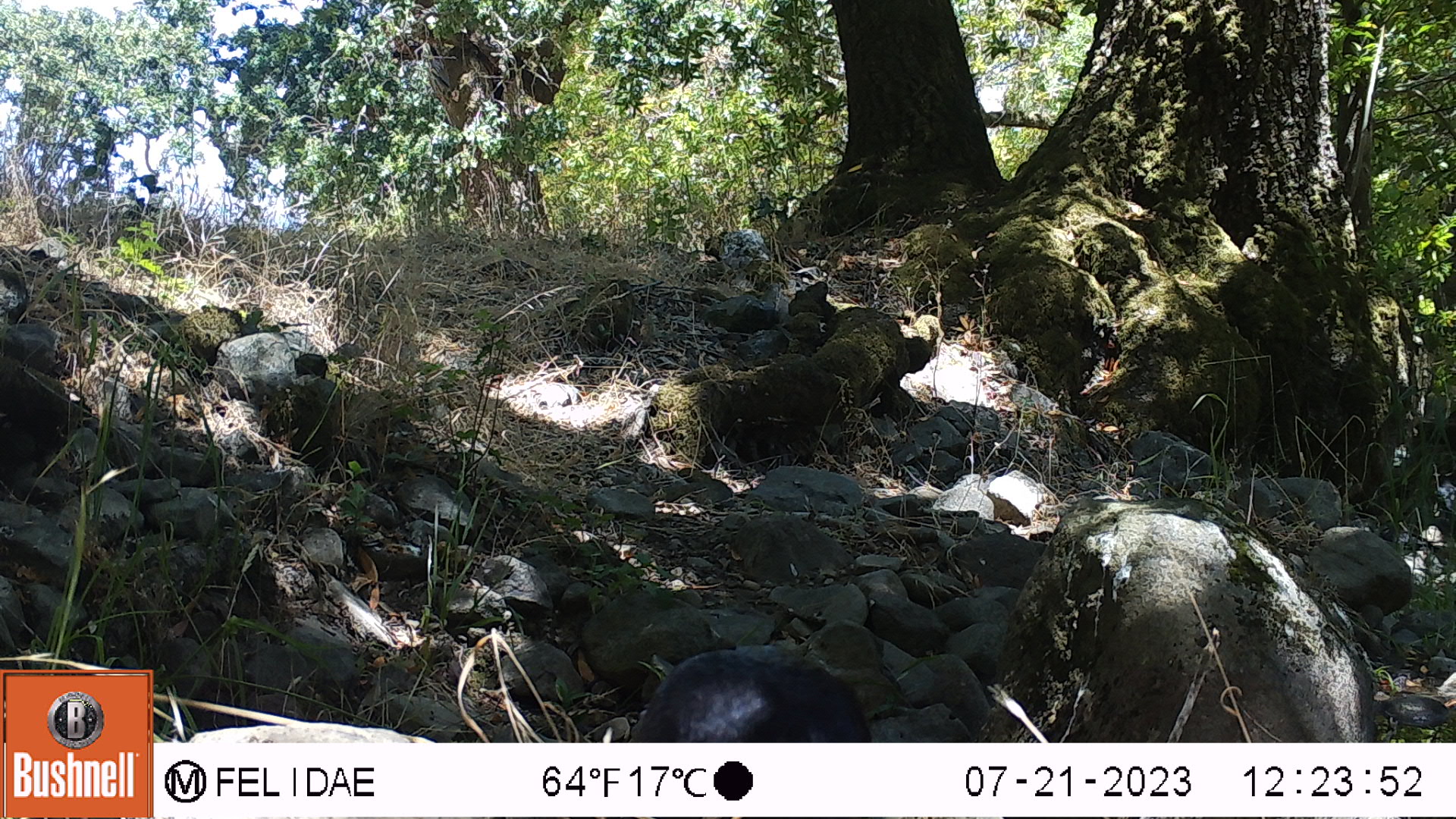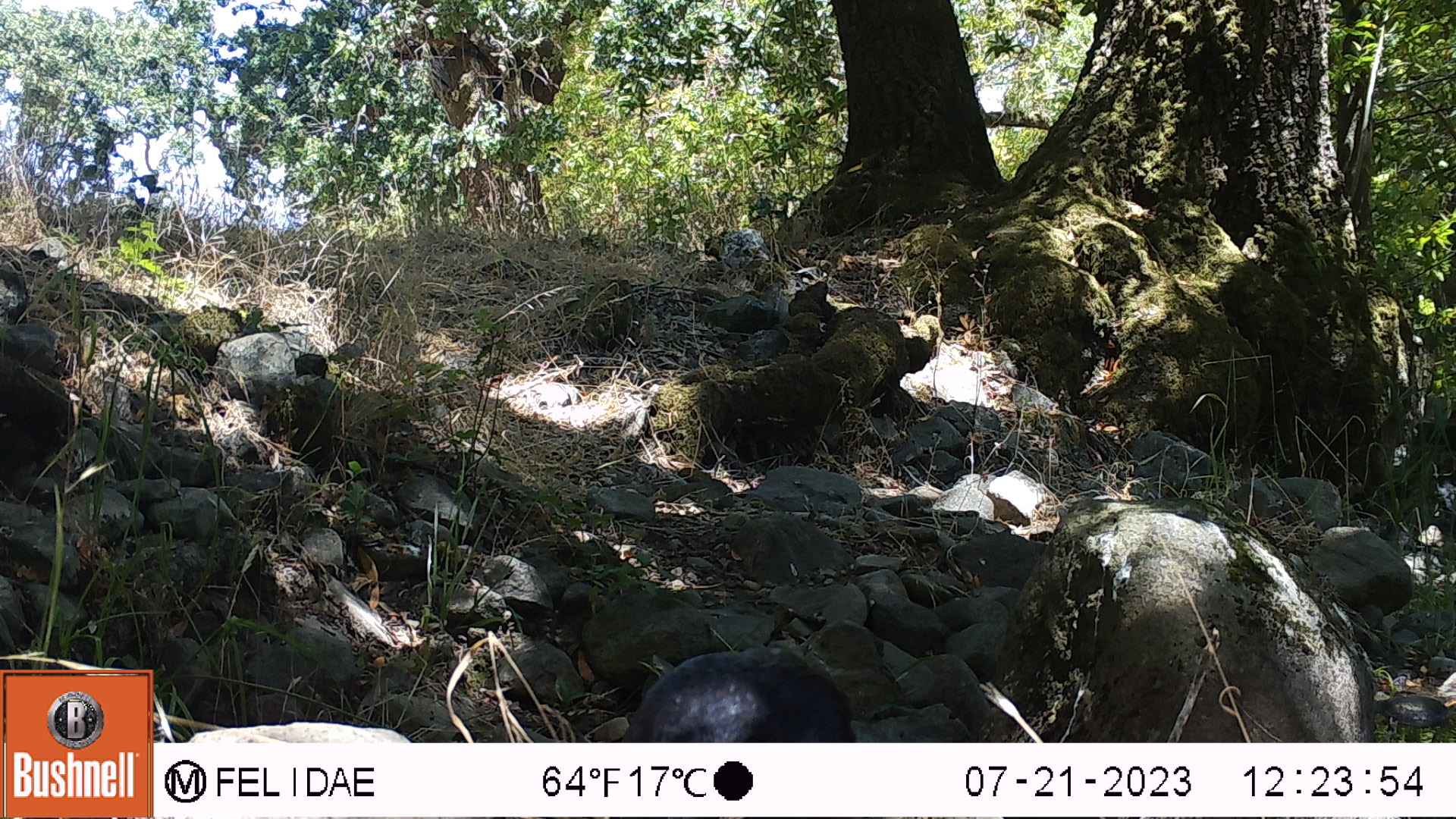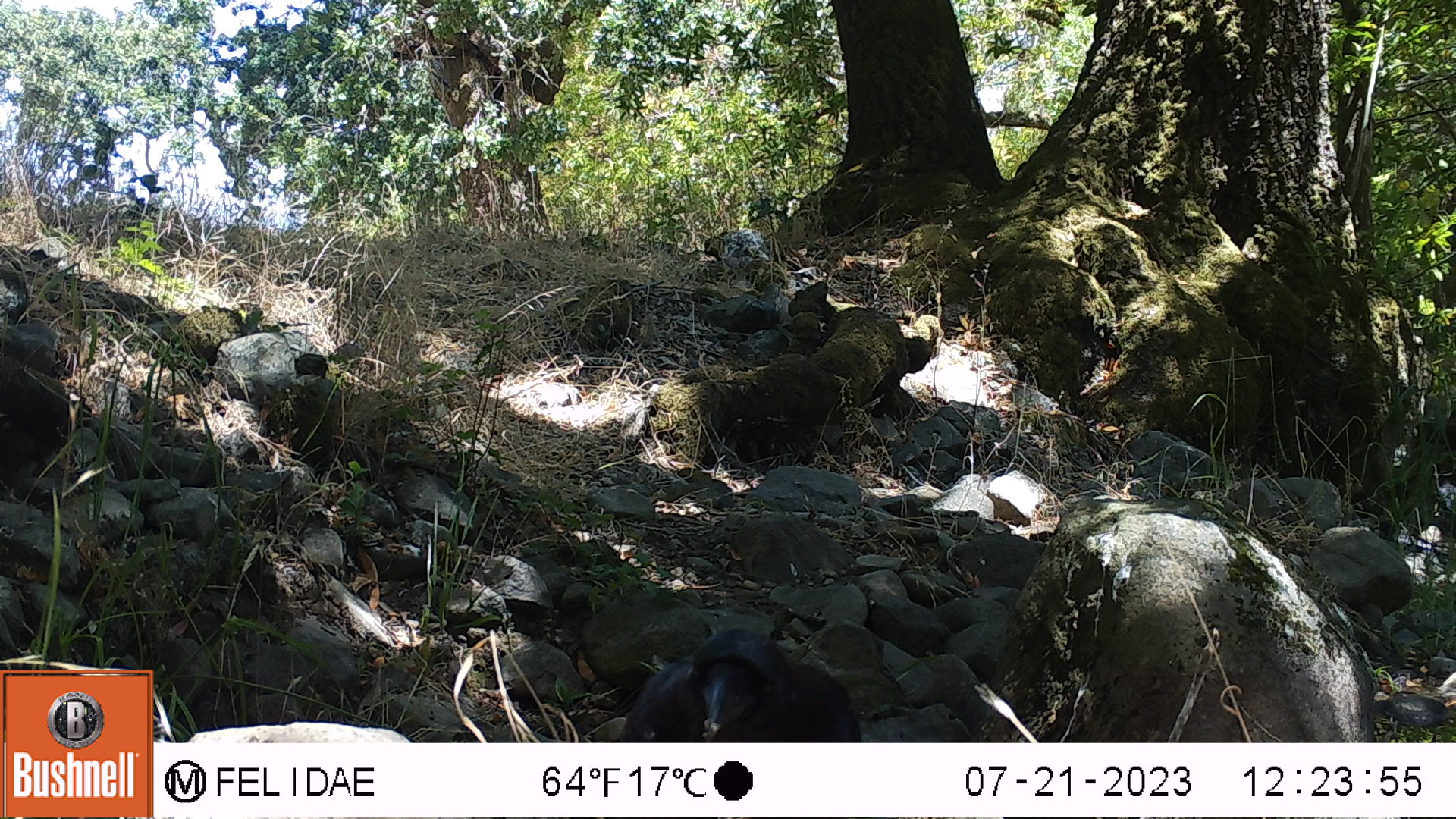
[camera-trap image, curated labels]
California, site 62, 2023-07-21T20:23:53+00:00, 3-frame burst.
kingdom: Animalia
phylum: Chordata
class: Aves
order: Passeriformes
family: Corvidae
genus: Corvus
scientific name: Corvus brachyrhynchos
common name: american crow